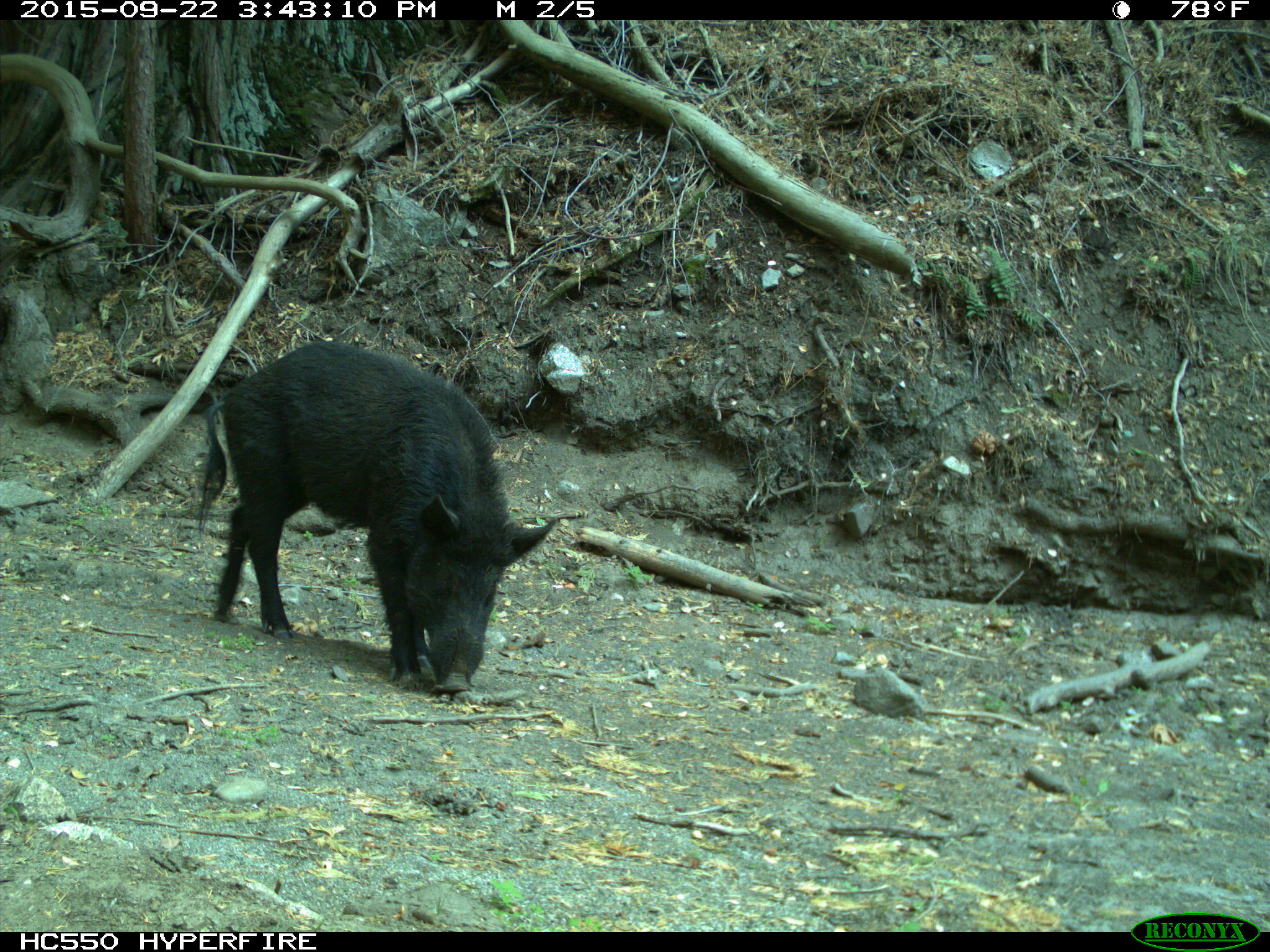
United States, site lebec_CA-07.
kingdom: Animalia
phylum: Chordata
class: Mammalia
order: Artiodactyla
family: Suidae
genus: Sus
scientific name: Sus scrofa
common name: wild boar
Sus scrofa (wild boar).